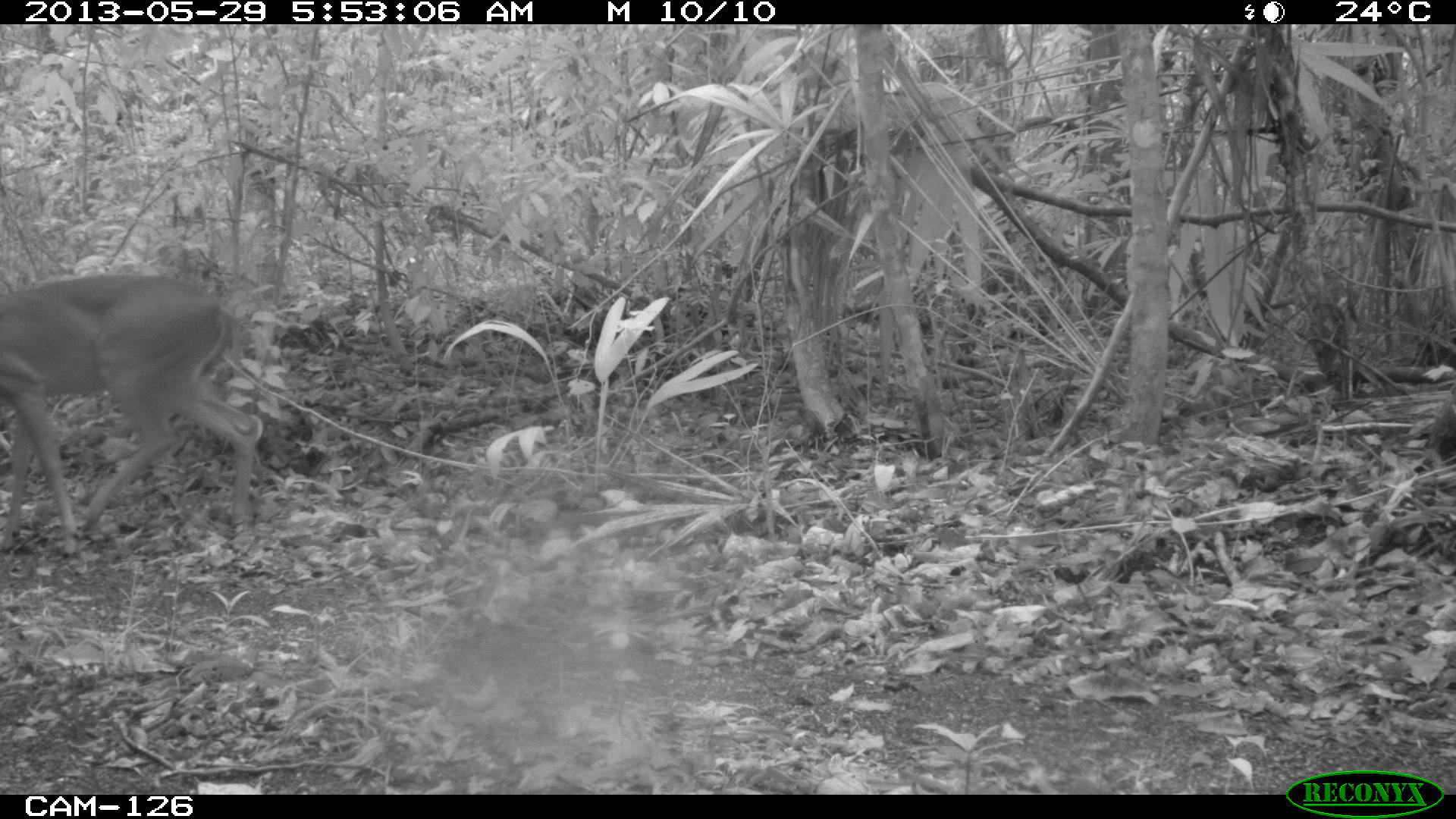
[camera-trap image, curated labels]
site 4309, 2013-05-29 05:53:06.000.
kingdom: Animalia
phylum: Chordata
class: Mammalia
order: Artiodactyla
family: Cervidae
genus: Odocoileus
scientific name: Odocoileus virginianus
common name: white-tailed deer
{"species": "Odocoileus virginianus (white-tailed deer)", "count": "1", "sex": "male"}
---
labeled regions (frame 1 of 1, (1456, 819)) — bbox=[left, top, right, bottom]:
odocoileus virginianus: bbox=[0, 270, 262, 559]